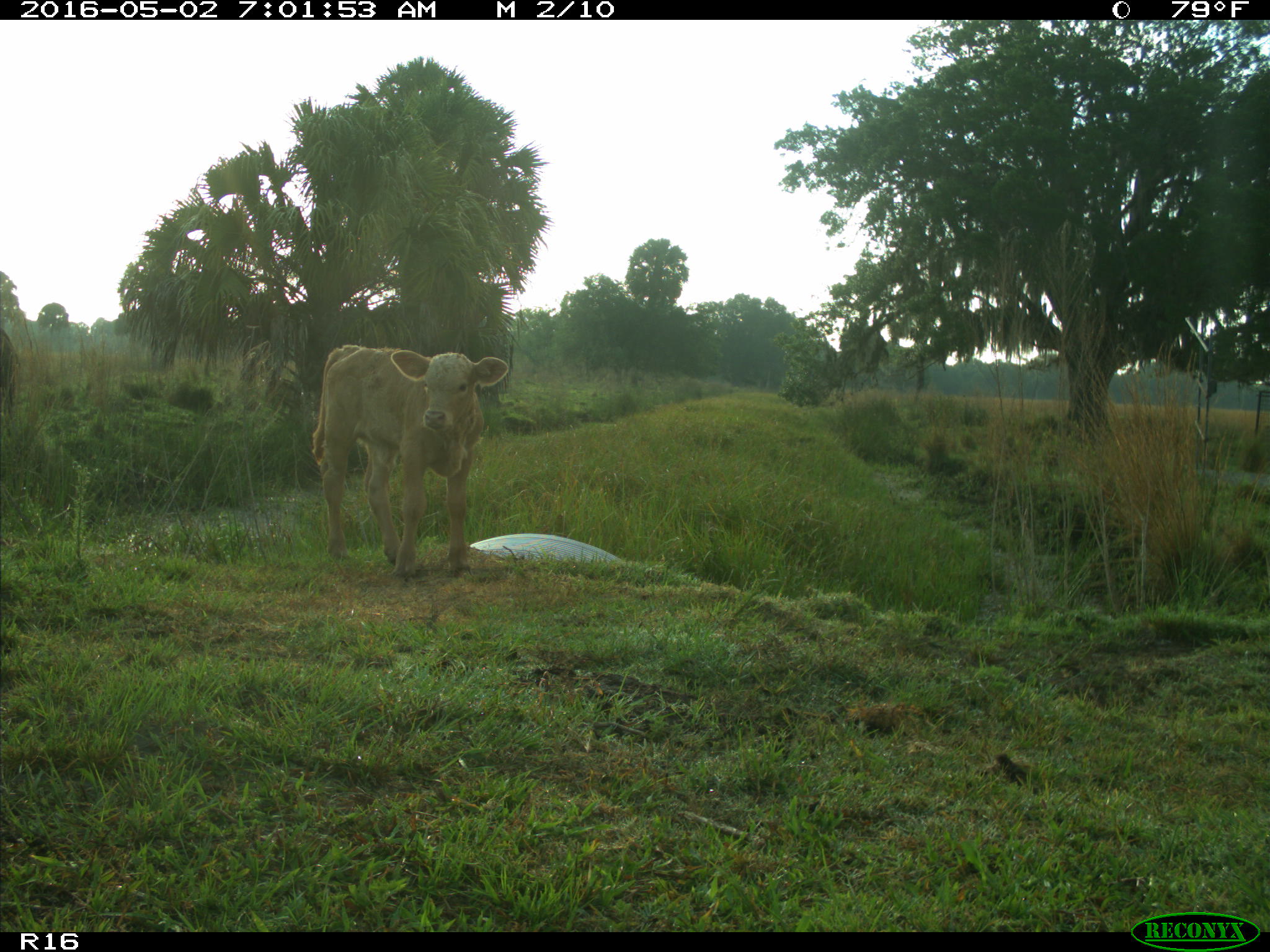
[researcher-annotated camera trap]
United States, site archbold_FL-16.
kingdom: Animalia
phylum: Chordata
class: Mammalia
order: Artiodactyla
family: Bovidae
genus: Bos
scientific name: Bos taurus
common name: domestic cow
Bos taurus (domestic cow).